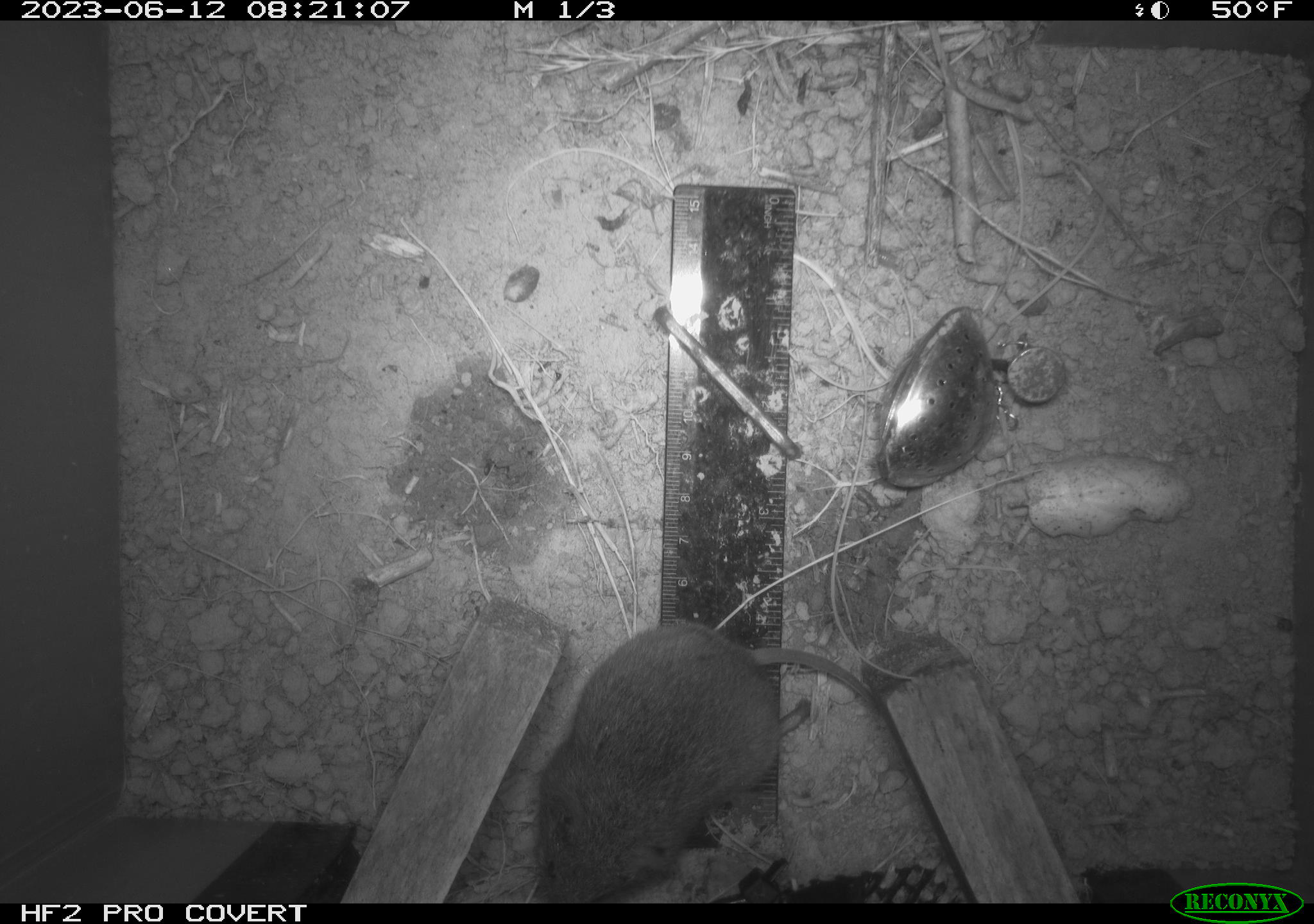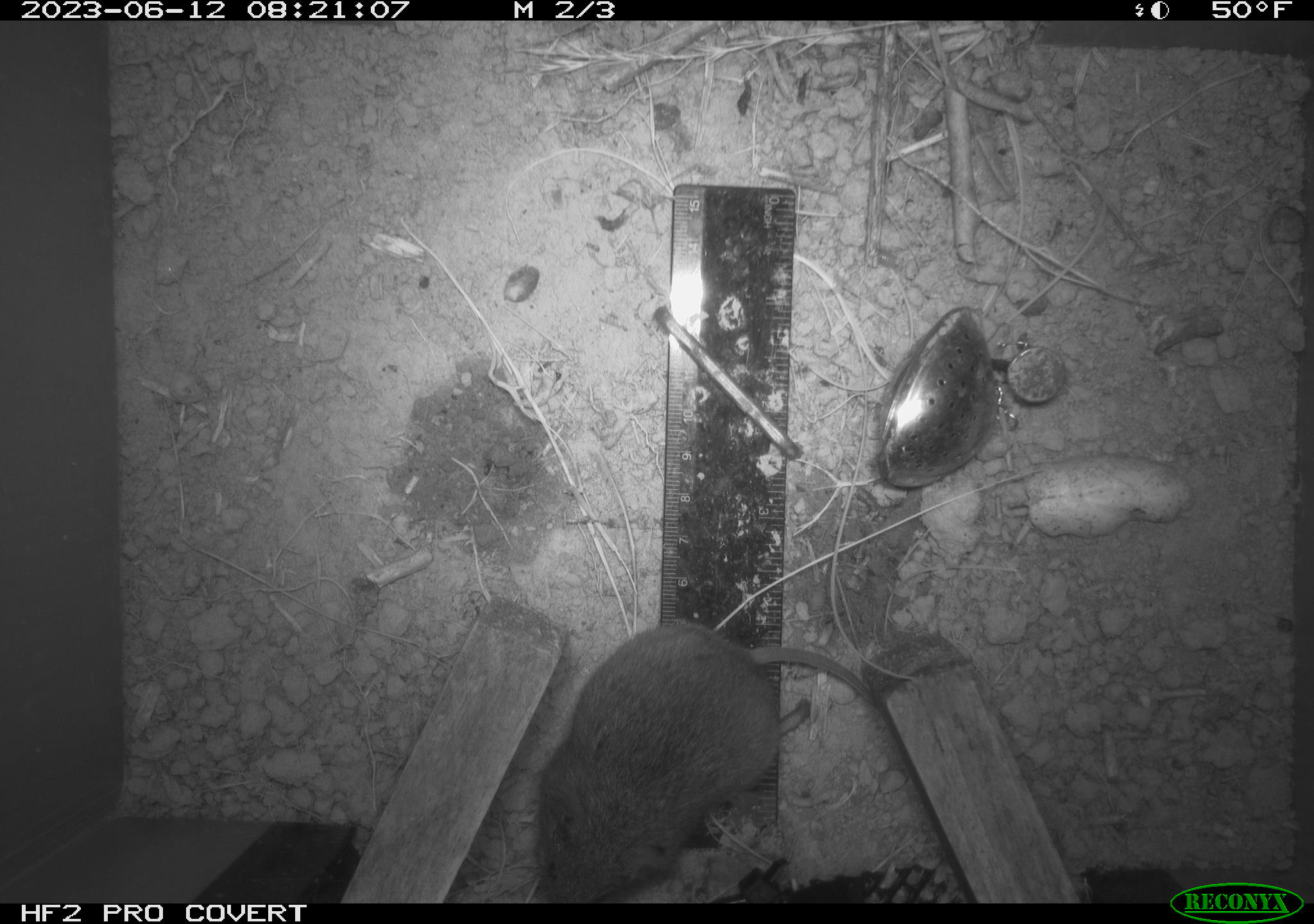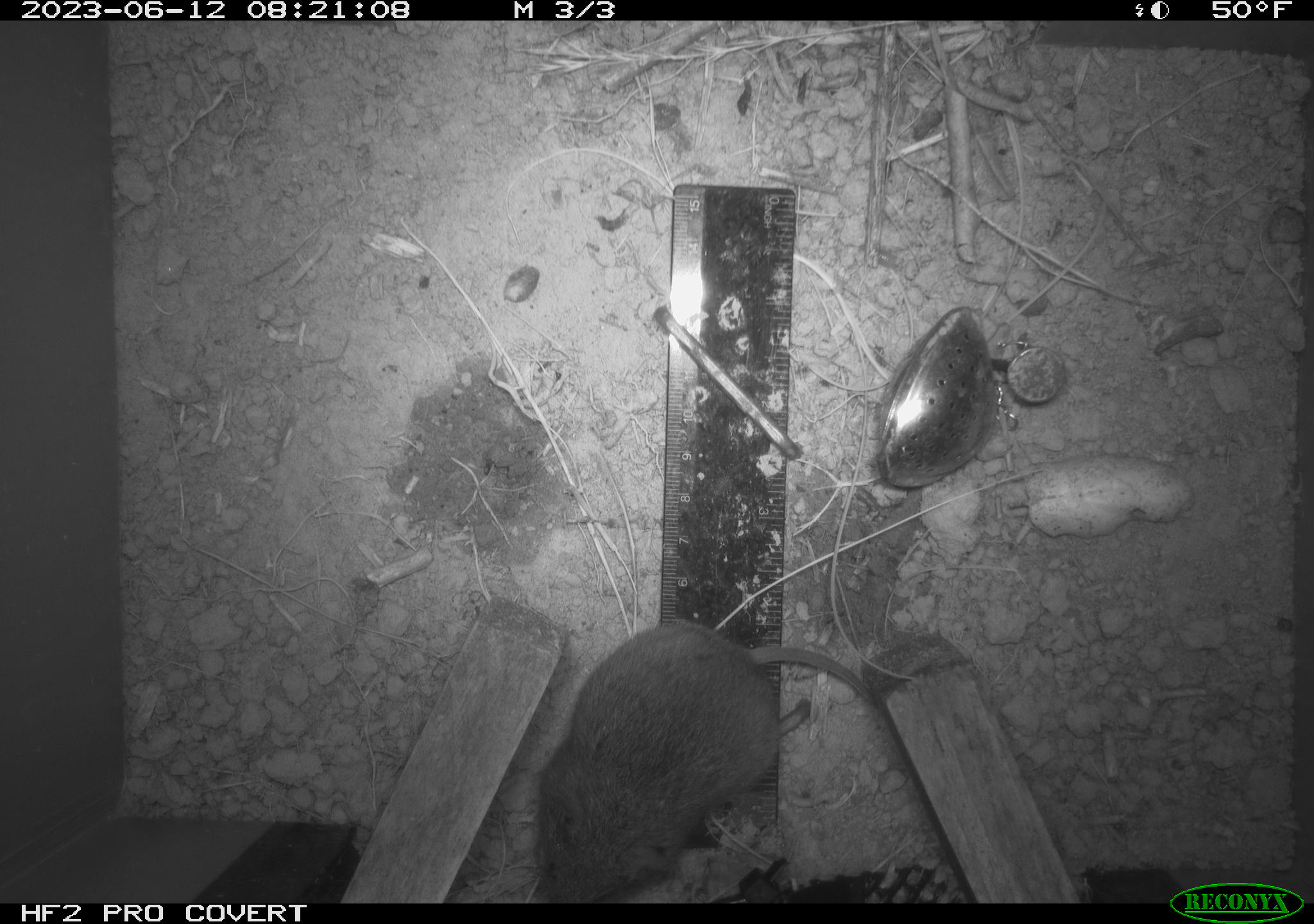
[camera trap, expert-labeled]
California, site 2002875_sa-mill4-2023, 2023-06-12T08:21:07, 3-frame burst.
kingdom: Animalia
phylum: Chordata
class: Mammalia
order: Rodentia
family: Cricetidae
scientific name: Arvicolinae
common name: voles, lemmings, and muskrats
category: arvicolinae subfamily